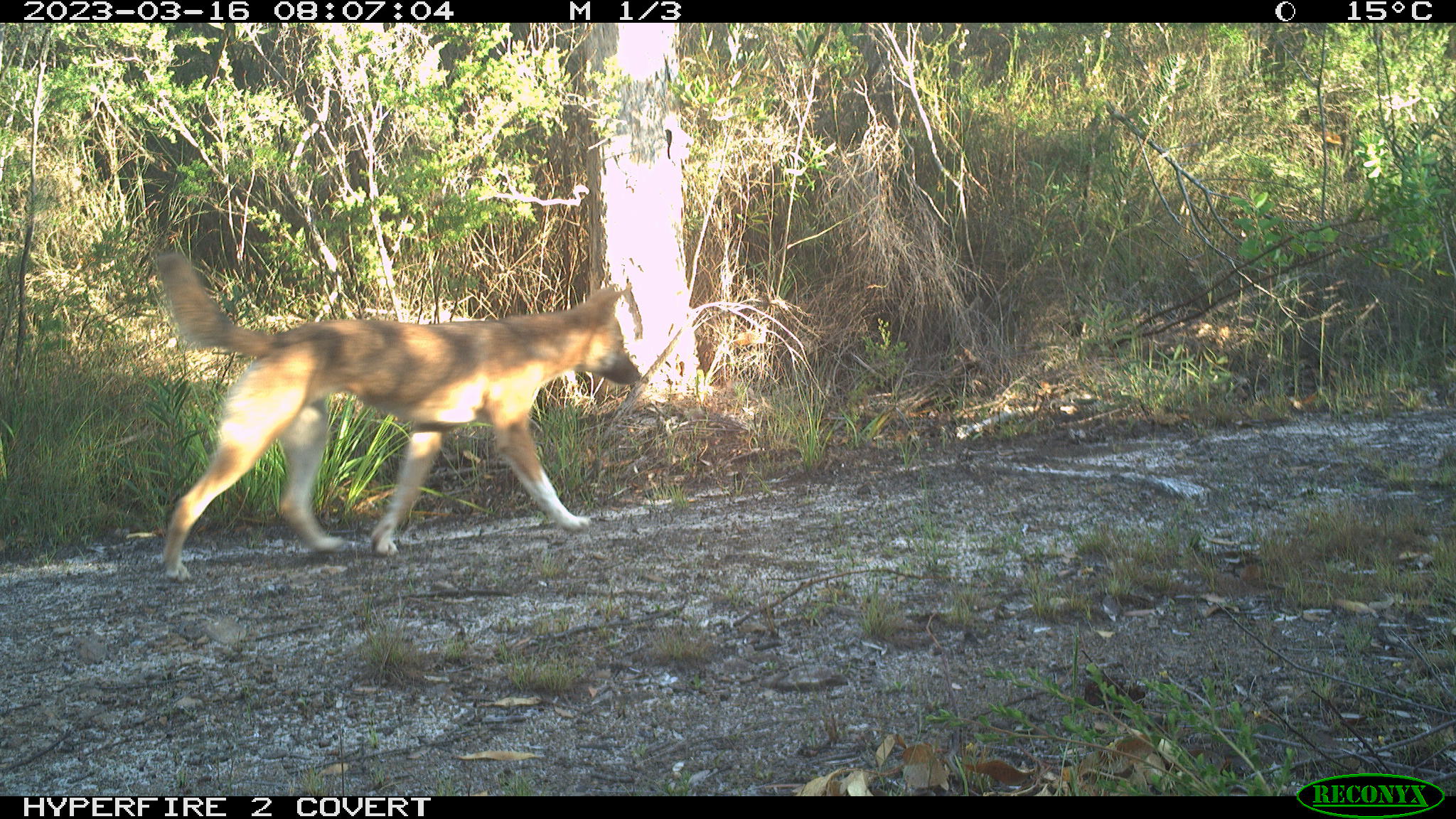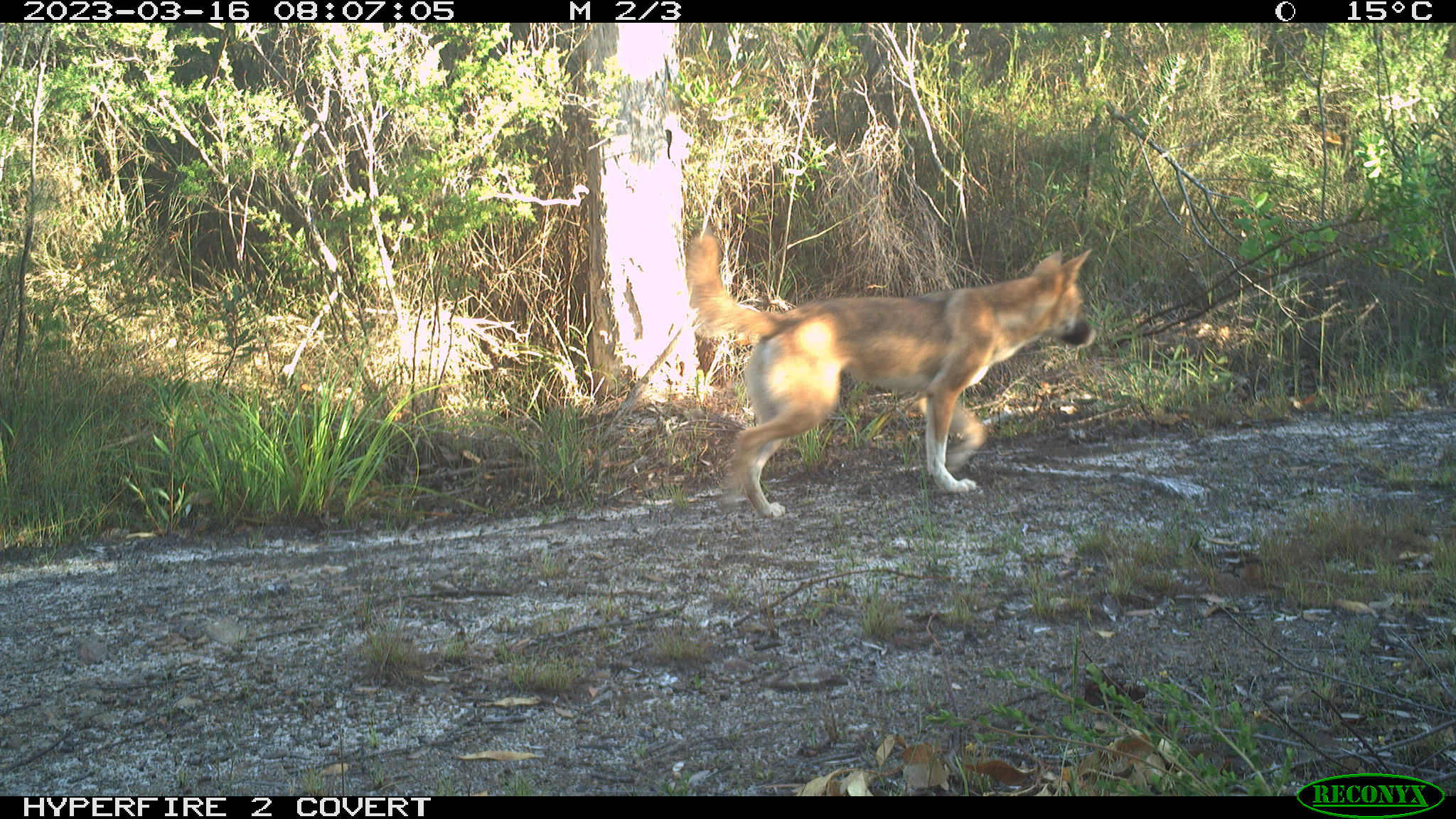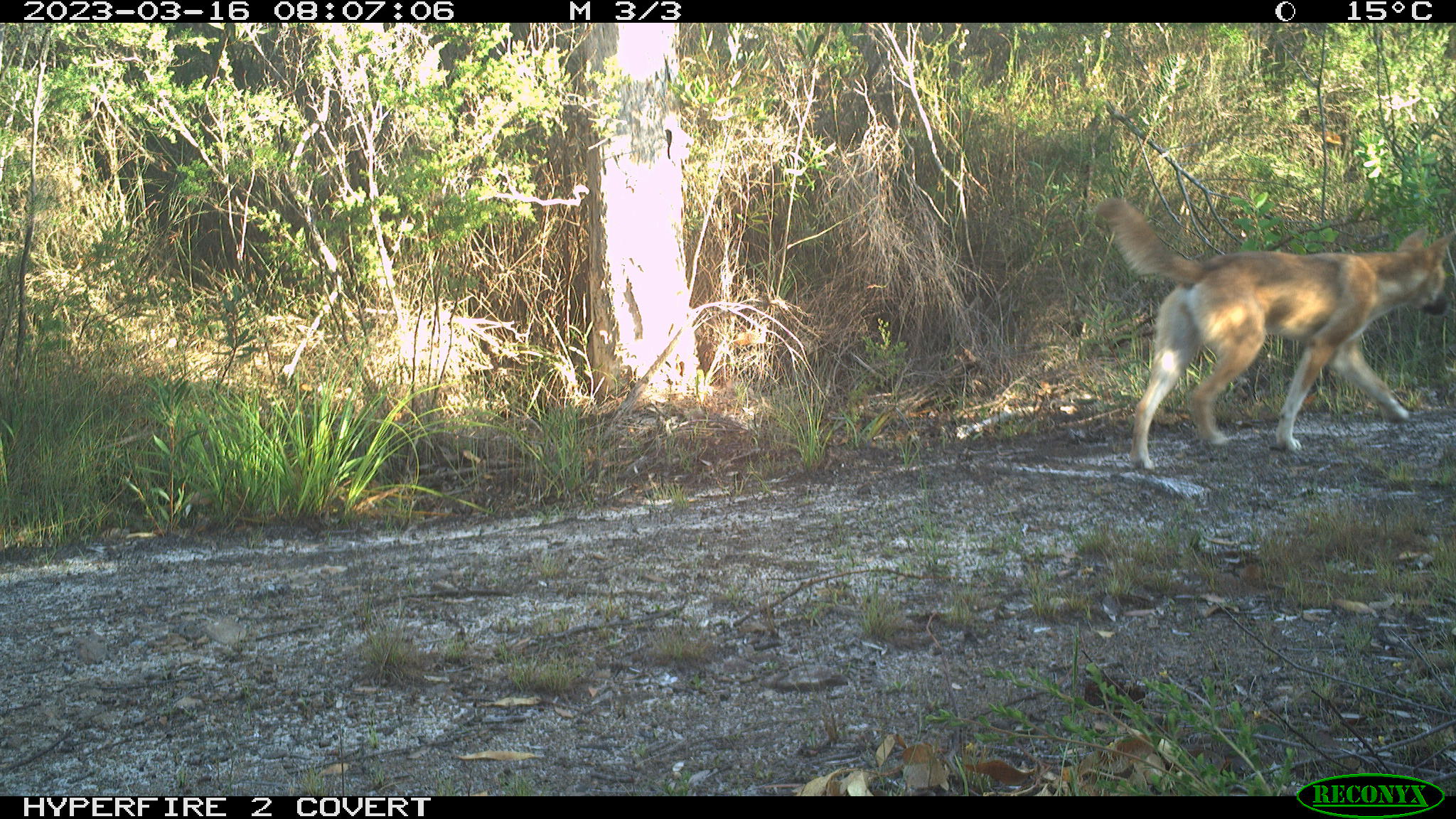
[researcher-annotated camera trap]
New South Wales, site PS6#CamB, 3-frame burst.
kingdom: Animalia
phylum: Chordata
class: Mammalia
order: Carnivora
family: Canidae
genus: Canis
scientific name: Canis familiaris dingo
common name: dingo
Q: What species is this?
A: Dingo (Canis familiaris dingo).